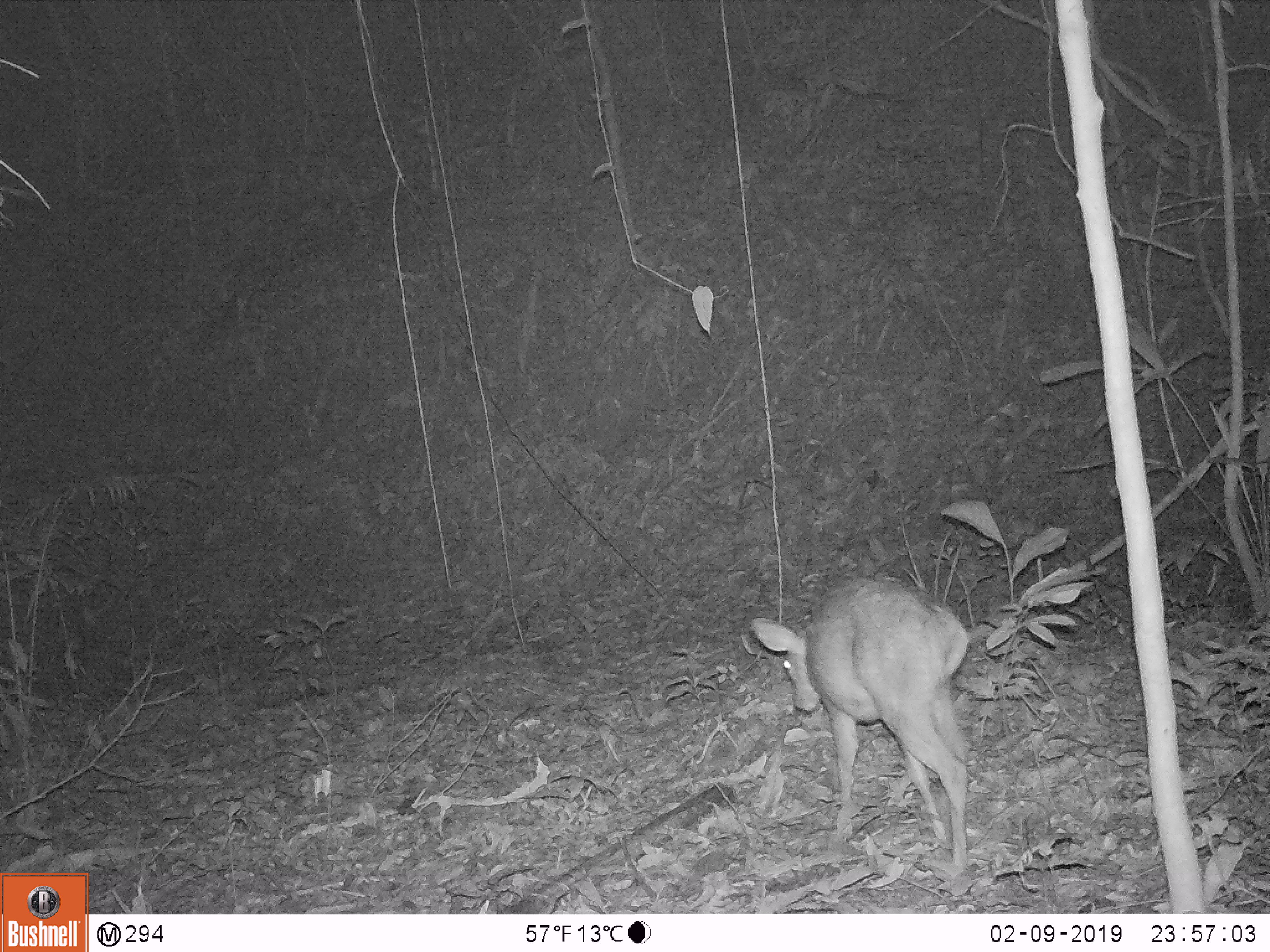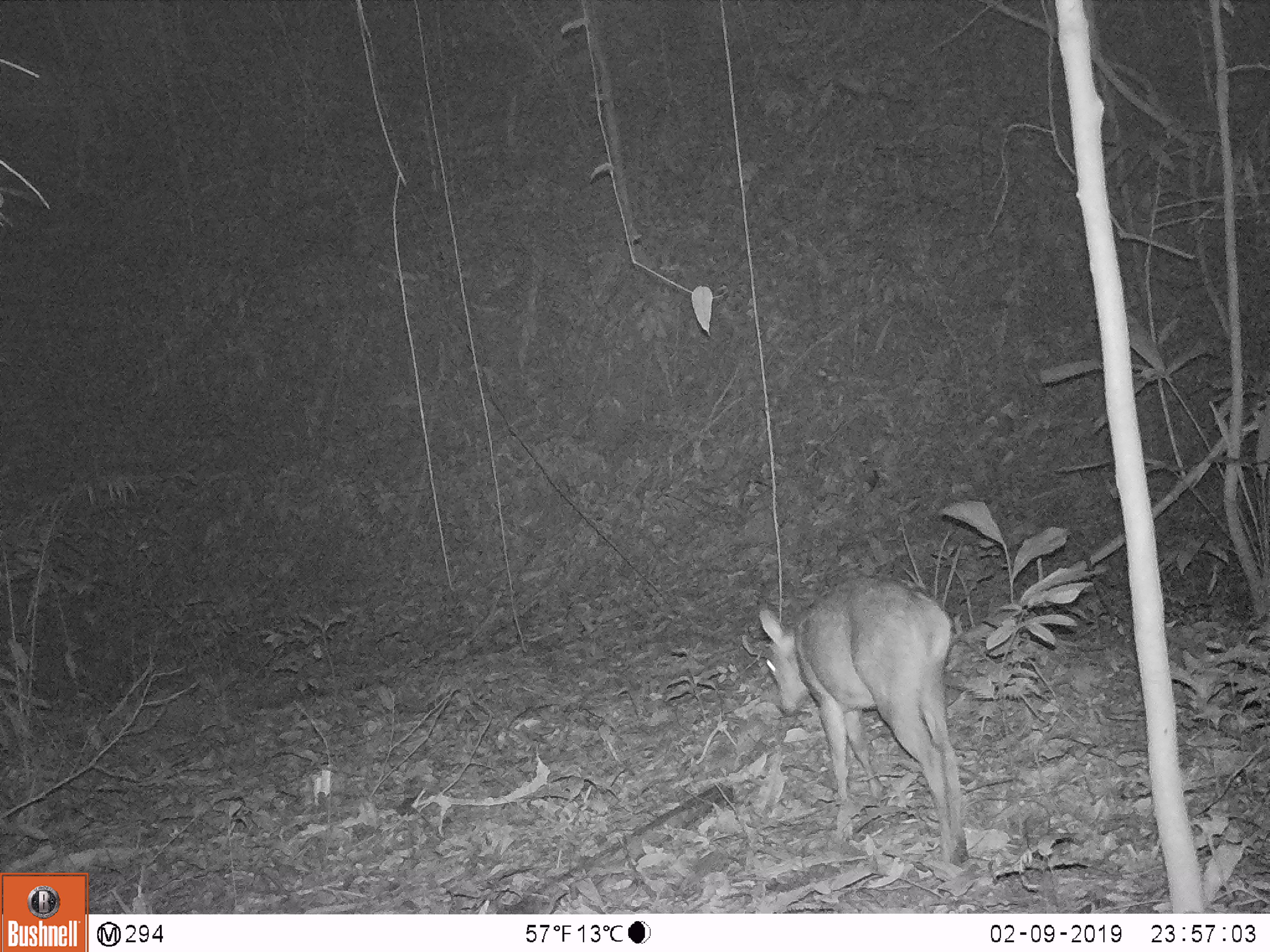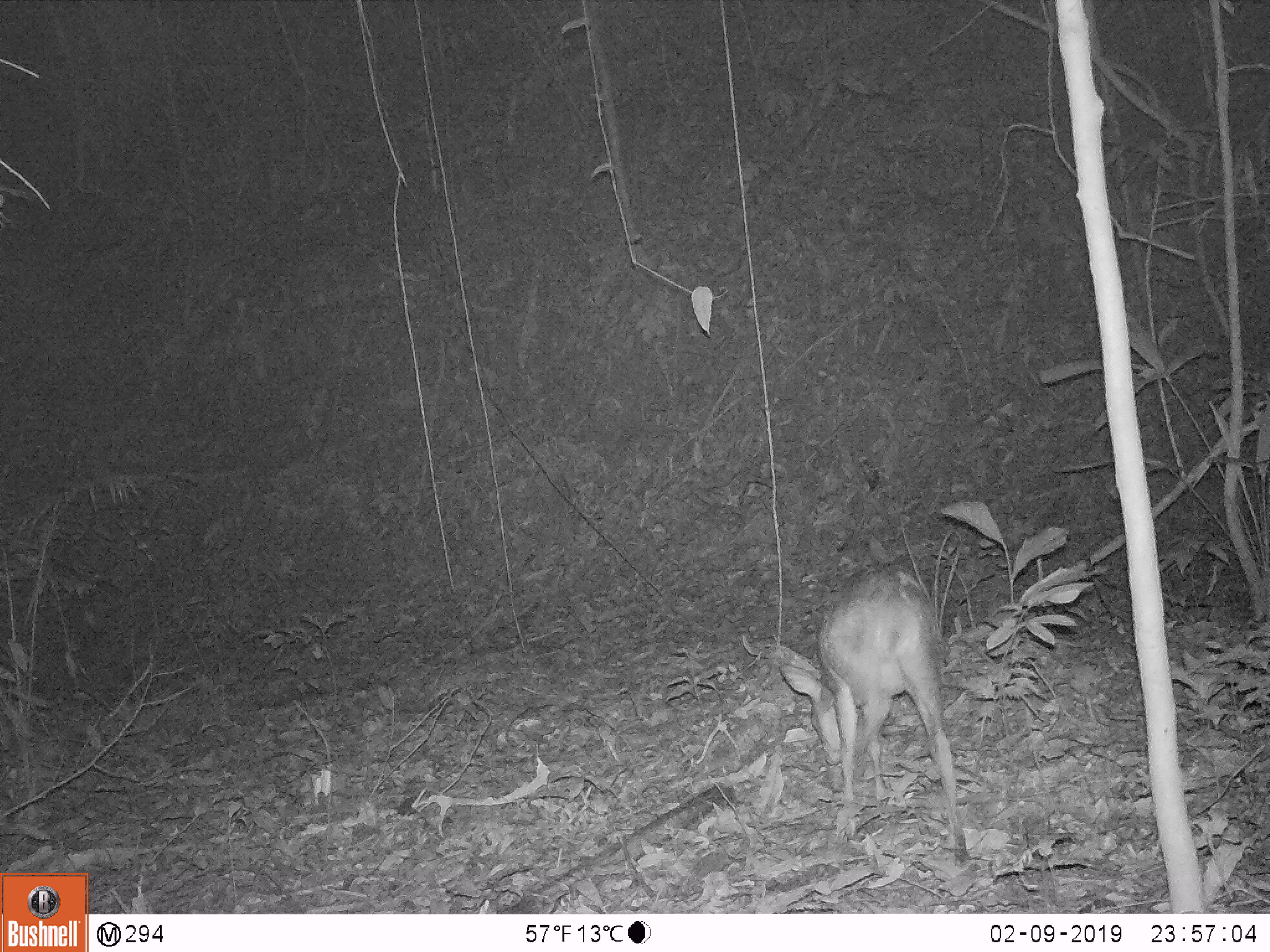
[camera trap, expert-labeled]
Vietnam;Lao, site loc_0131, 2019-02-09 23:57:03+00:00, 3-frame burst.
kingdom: Animalia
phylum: Chordata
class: Mammalia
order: Artiodactyla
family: Cervidae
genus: Muntiacus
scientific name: Muntiacus vuquangensis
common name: large-antlered muntjac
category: large antlered muntjac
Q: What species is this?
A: Large antlered muntjac (large-antlered muntjac) (Muntiacus vuquangensis).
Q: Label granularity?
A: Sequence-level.